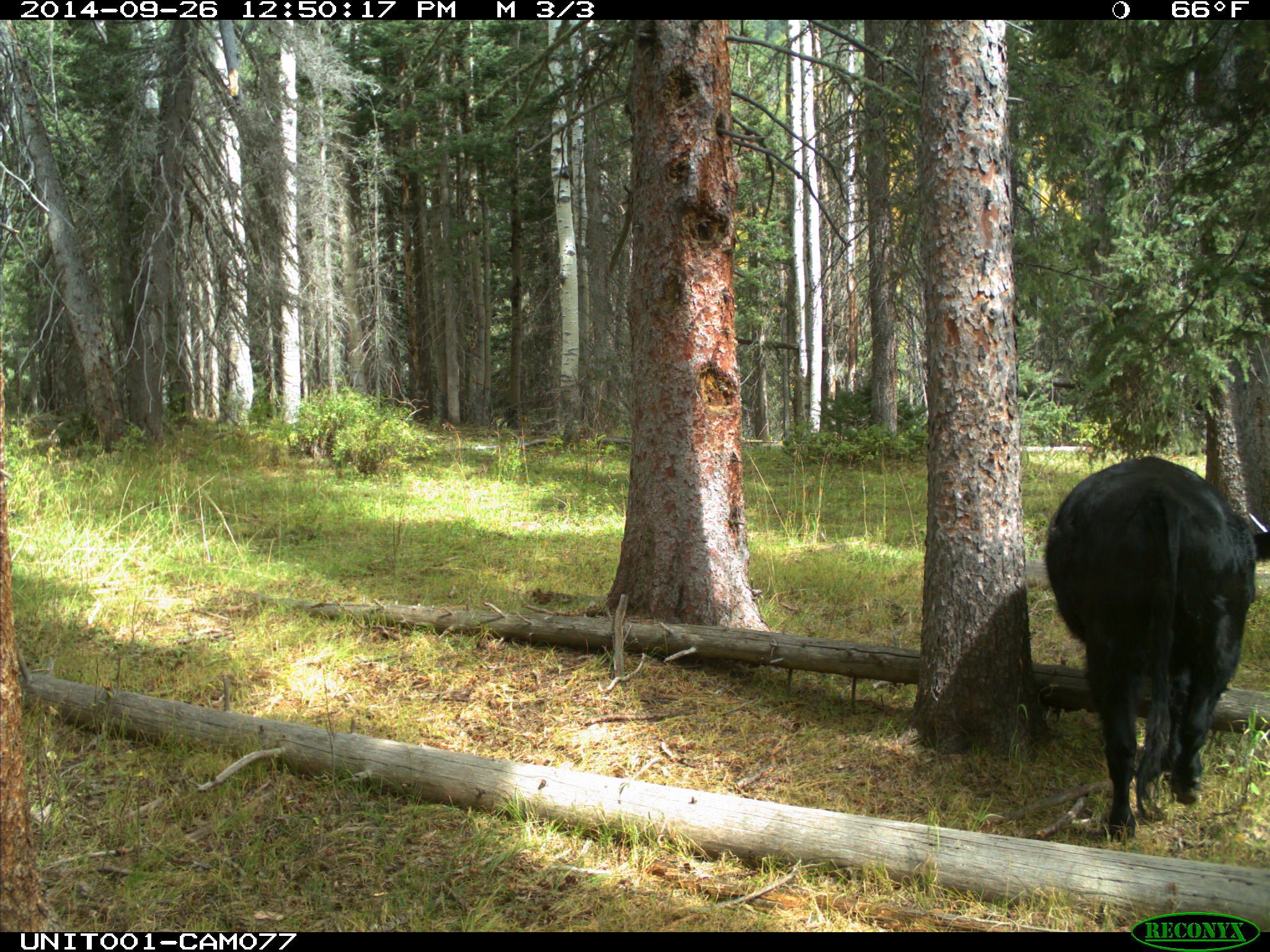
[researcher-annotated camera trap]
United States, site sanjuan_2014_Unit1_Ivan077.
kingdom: Animalia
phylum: Chordata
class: Mammalia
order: Artiodactyla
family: Bovidae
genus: Bos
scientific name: Bos taurus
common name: domestic cow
Bos taurus (domestic cow).